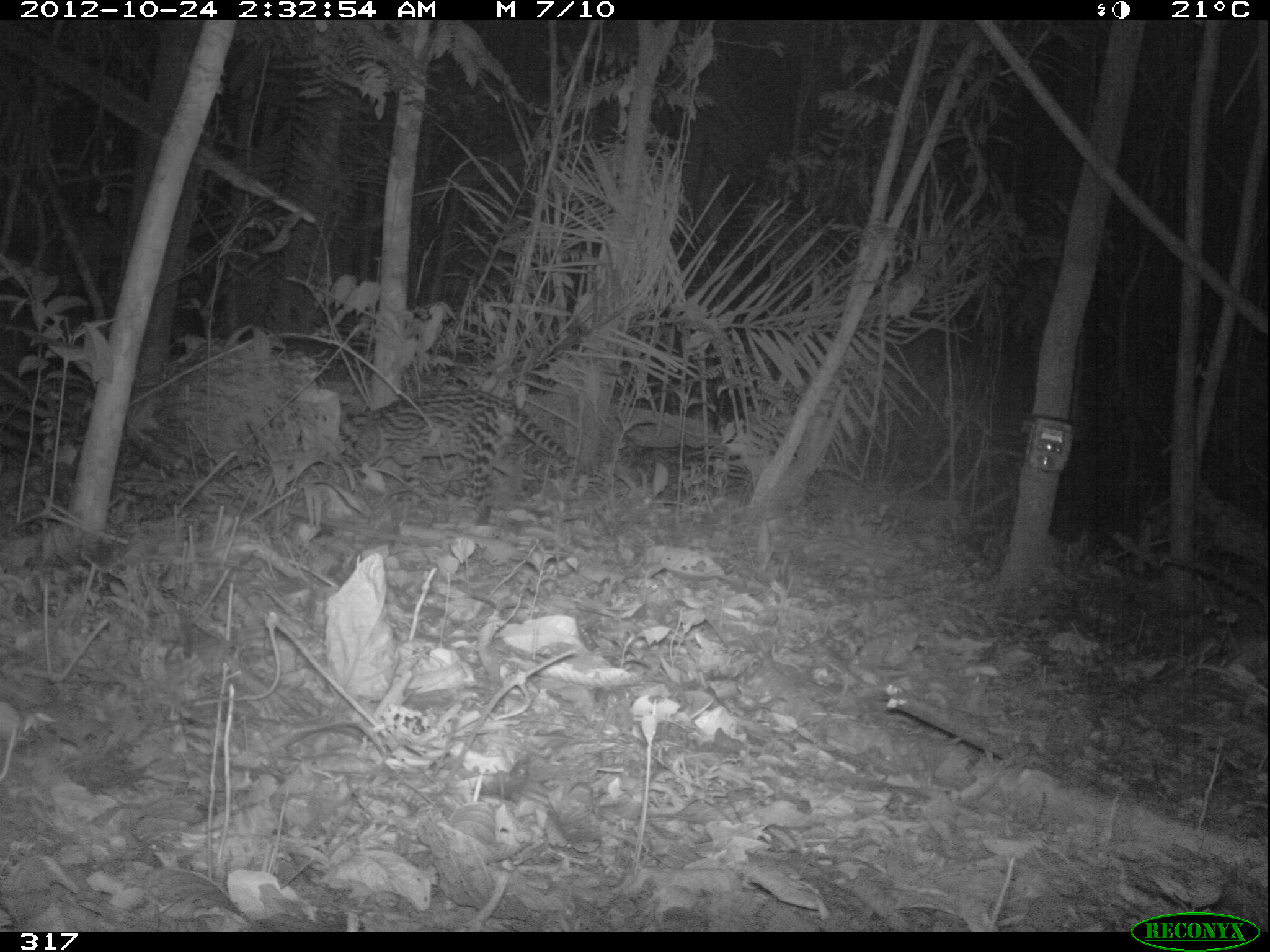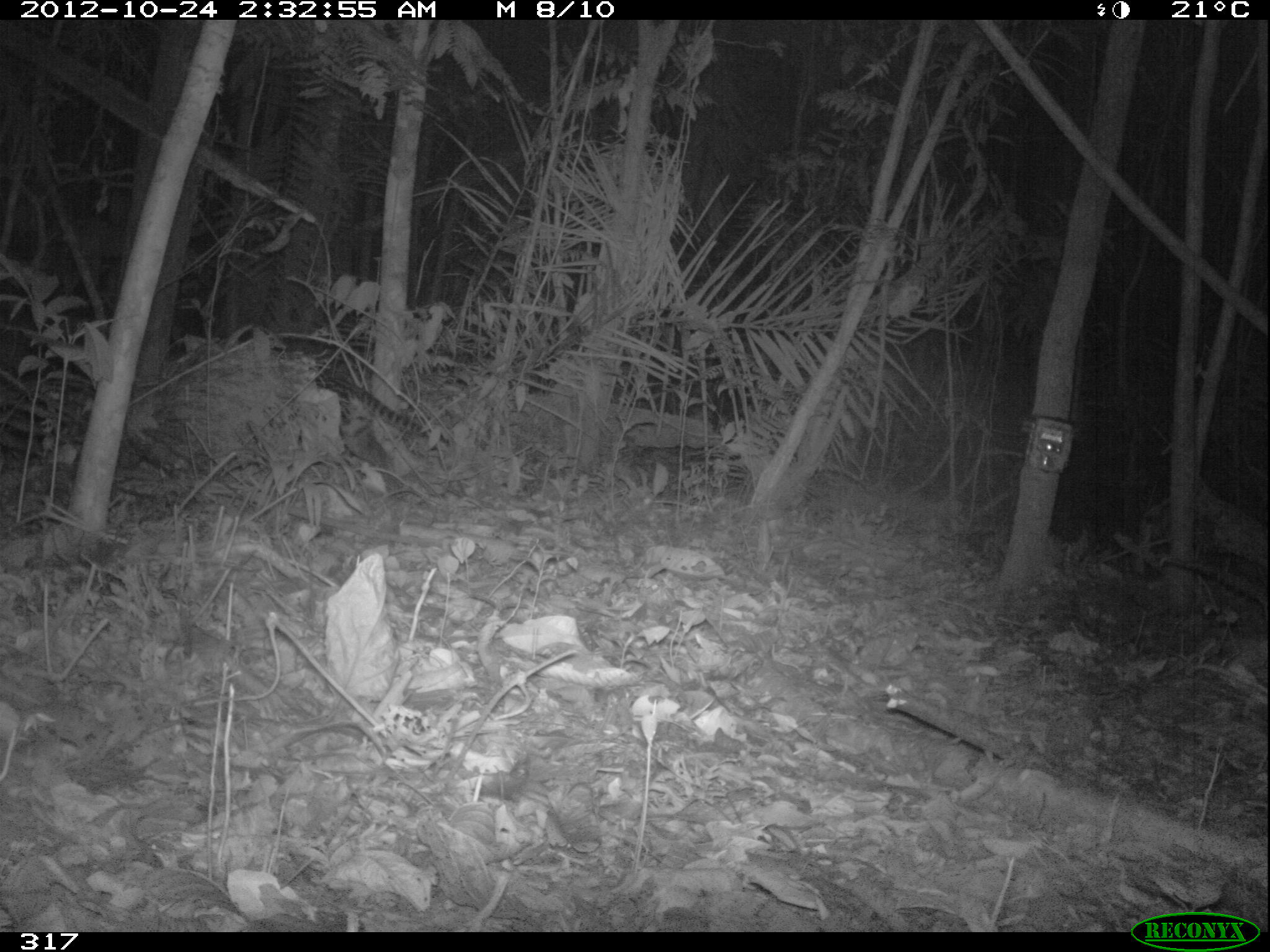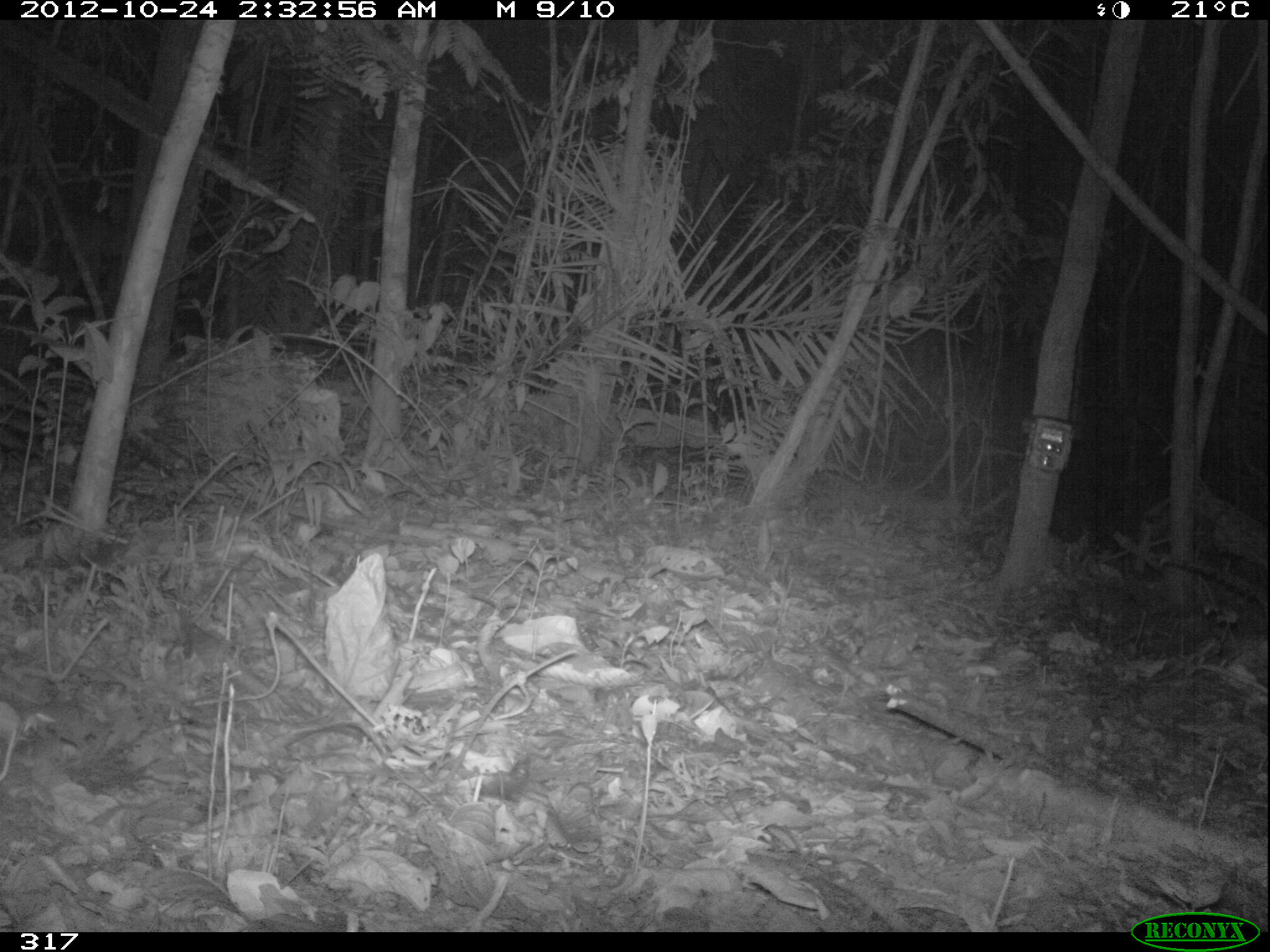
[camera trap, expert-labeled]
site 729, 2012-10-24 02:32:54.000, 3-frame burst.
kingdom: Animalia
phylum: Chordata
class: Mammalia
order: Carnivora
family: Felidae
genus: Leopardus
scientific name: Leopardus pardalis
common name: ocelot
Leopardus pardalis (ocelot).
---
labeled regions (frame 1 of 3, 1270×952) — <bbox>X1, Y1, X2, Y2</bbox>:
leopardus pardalis: <bbox>337, 389, 578, 525</bbox>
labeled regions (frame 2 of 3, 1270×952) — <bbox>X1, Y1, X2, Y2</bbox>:
leopardus pardalis: <bbox>309, 365, 427, 465</bbox>